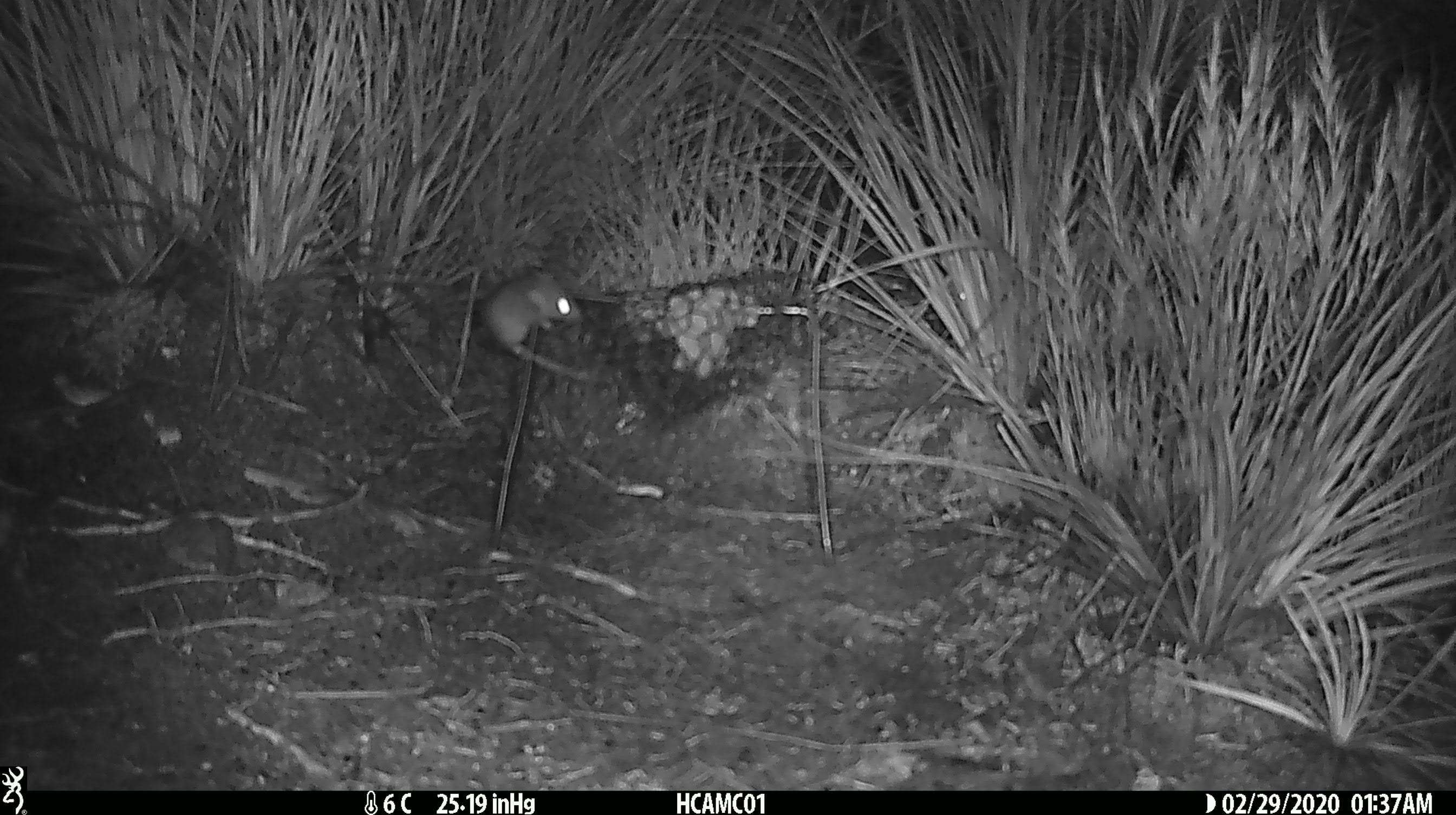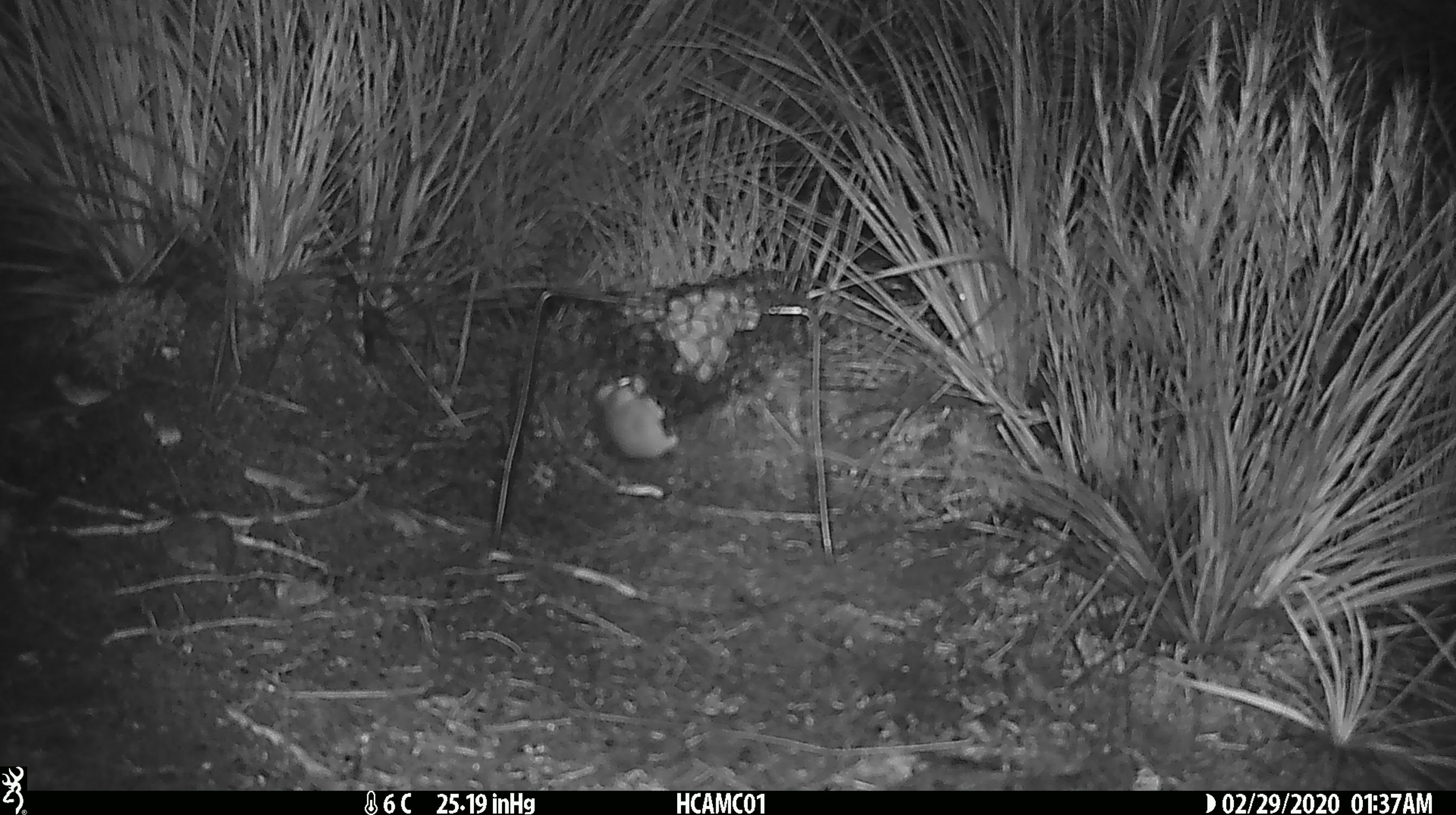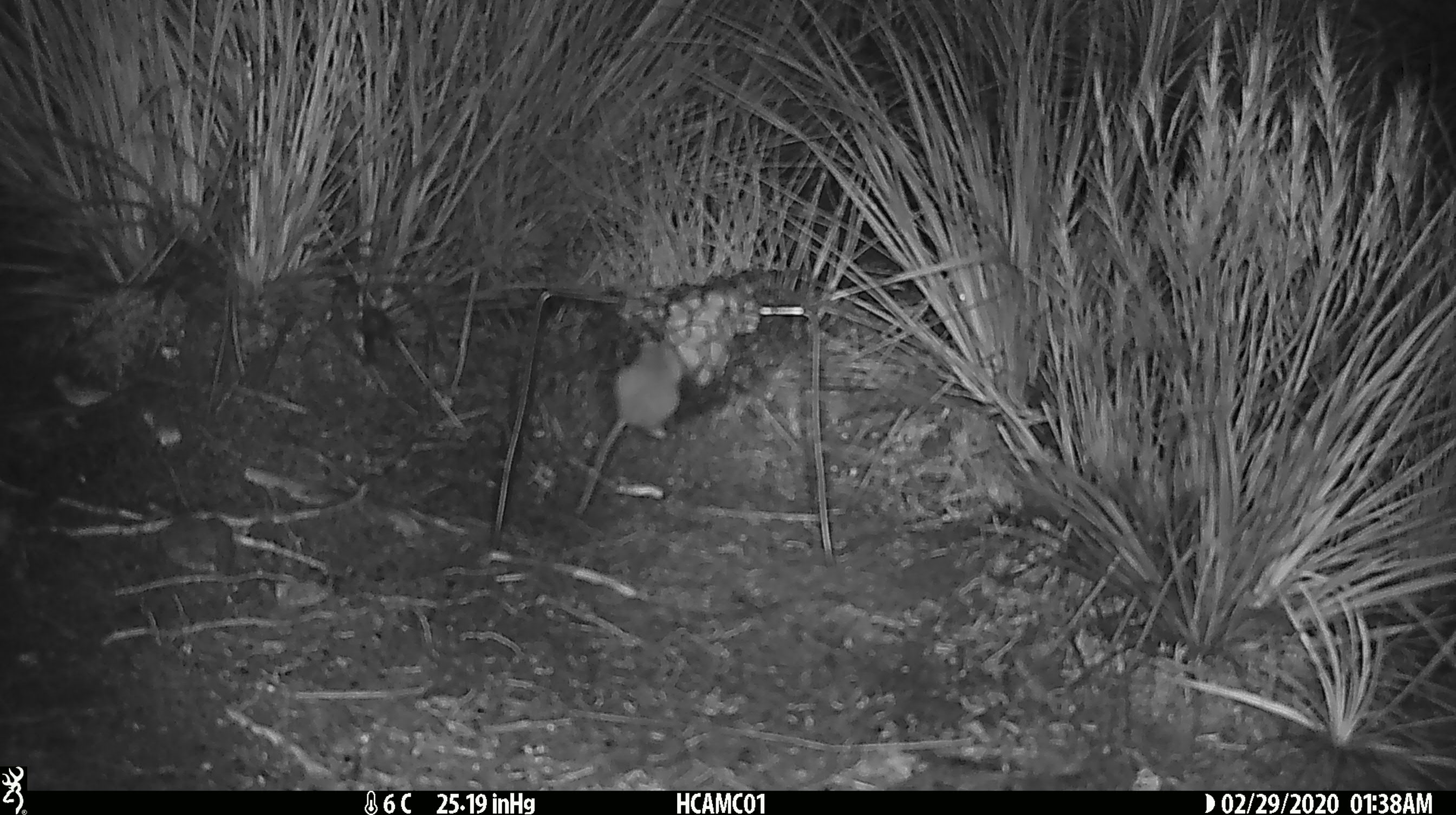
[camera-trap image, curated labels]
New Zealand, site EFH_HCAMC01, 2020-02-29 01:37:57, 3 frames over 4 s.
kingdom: Animalia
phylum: Chordata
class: Mammalia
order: Rodentia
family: Muridae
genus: Mus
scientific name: Mus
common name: mouse